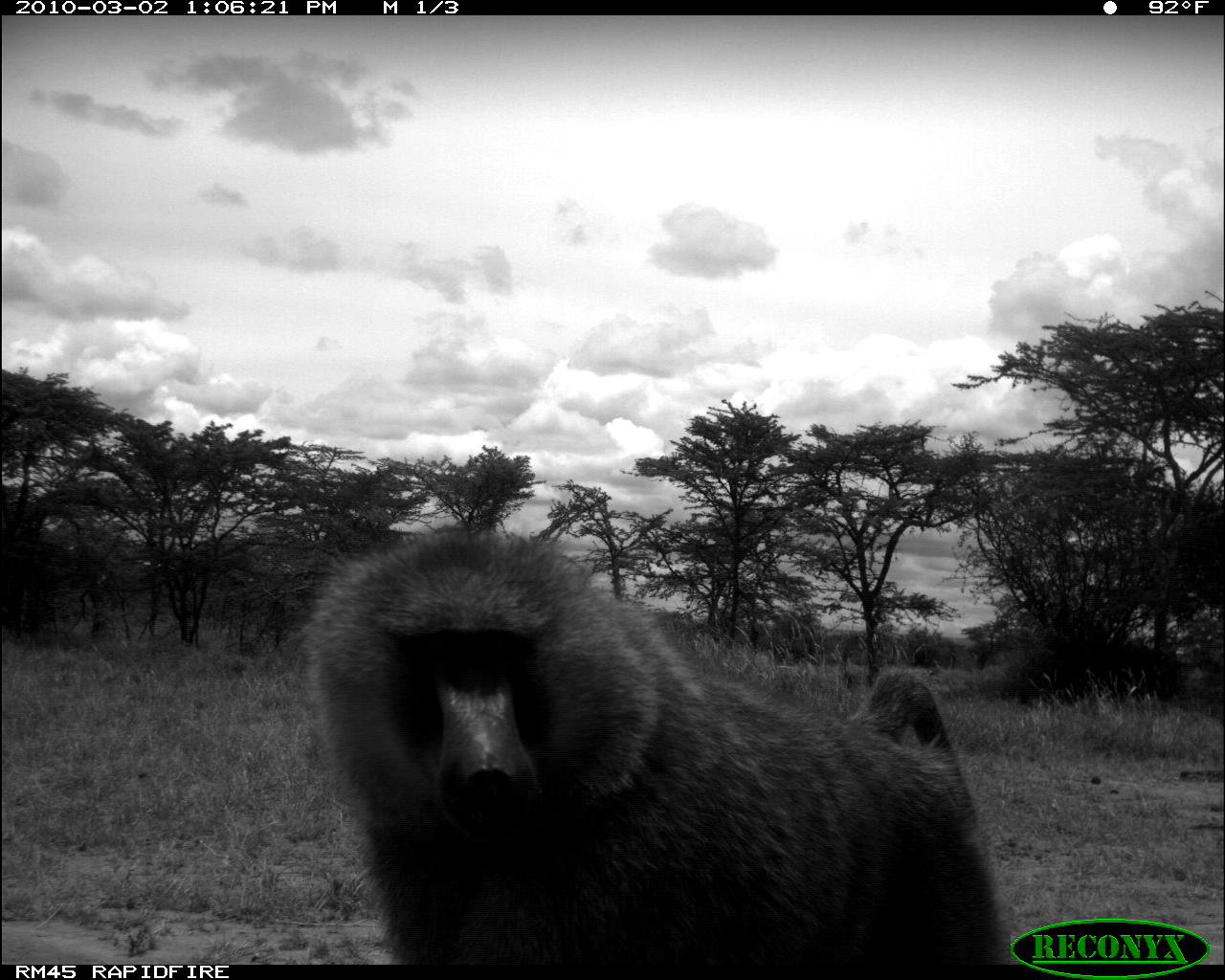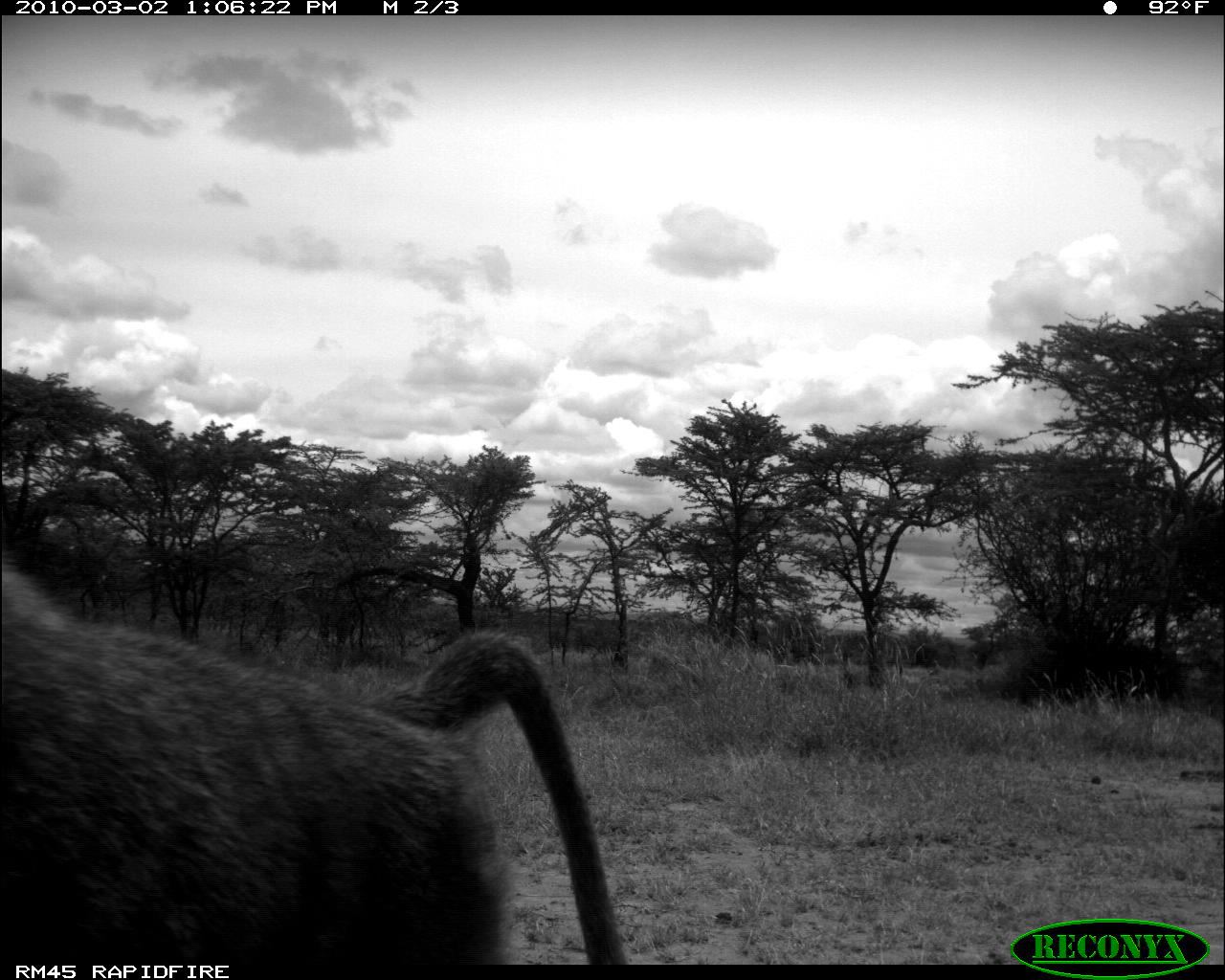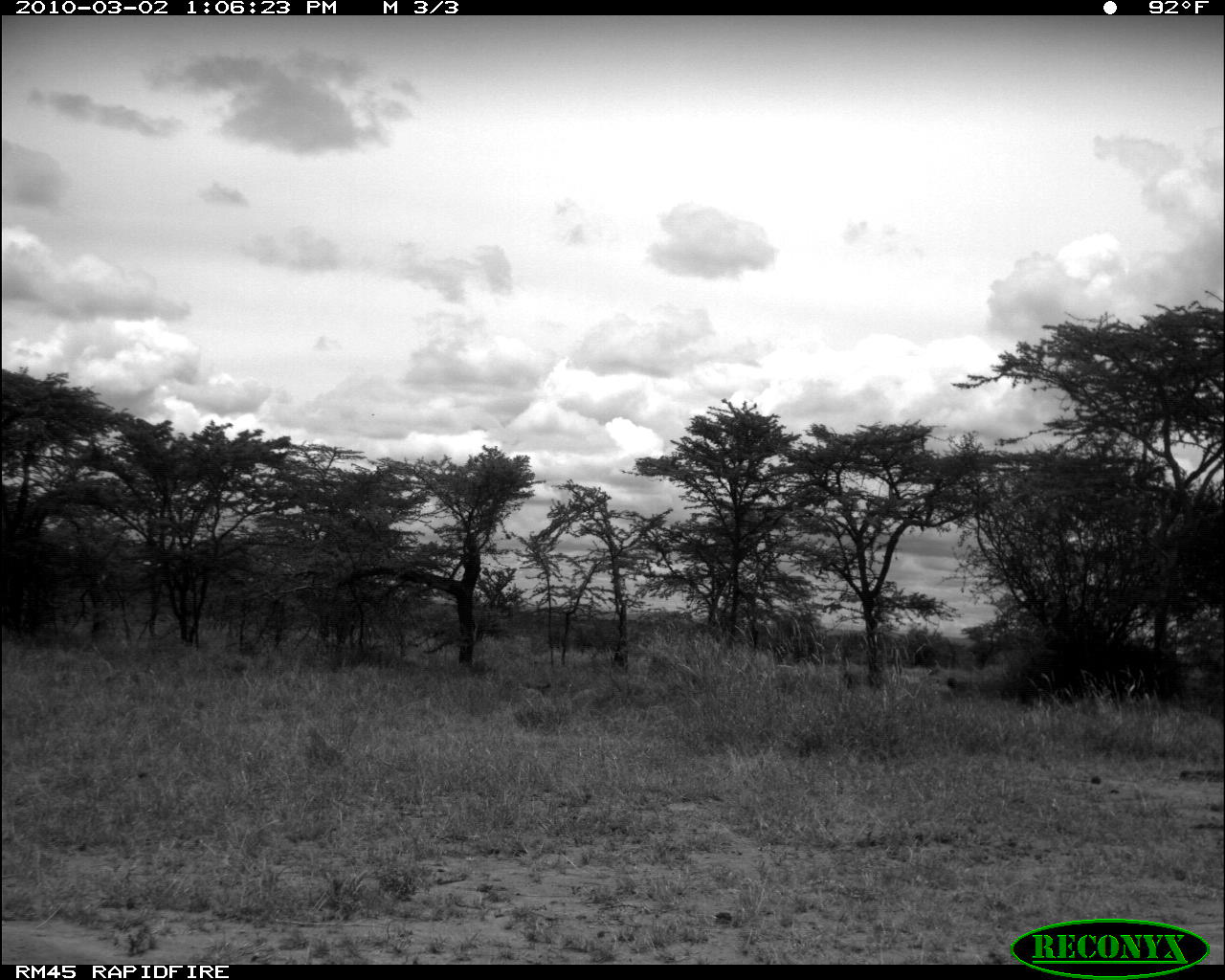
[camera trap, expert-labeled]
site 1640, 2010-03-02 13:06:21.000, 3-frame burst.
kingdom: Animalia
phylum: Chordata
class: Mammalia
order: Primates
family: Cercopithecidae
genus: Papio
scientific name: Papio anubis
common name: olive baboon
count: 1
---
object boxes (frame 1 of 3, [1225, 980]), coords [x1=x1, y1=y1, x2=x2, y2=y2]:
papio anubis: [x1=297, y1=522, x2=1007, y2=962]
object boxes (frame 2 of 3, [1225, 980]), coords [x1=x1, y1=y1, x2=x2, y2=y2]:
papio anubis: [x1=2, y1=544, x2=624, y2=964]